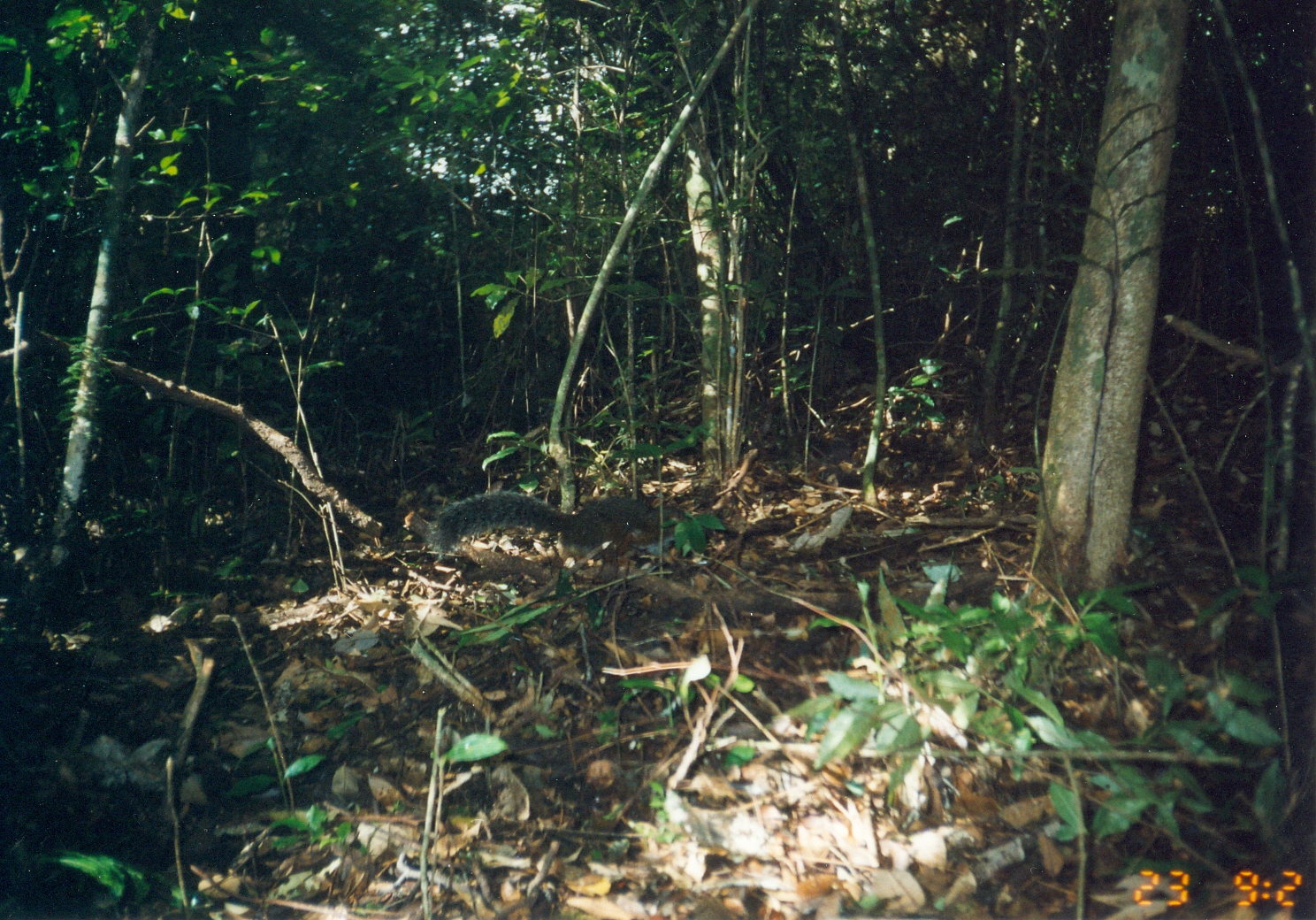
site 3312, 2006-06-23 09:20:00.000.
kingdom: Animalia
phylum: Chordata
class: Mammalia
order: Rodentia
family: Sciuridae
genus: Paraxerus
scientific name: Paraxerus vexillarius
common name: swynnerton's bush squirrel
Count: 1.